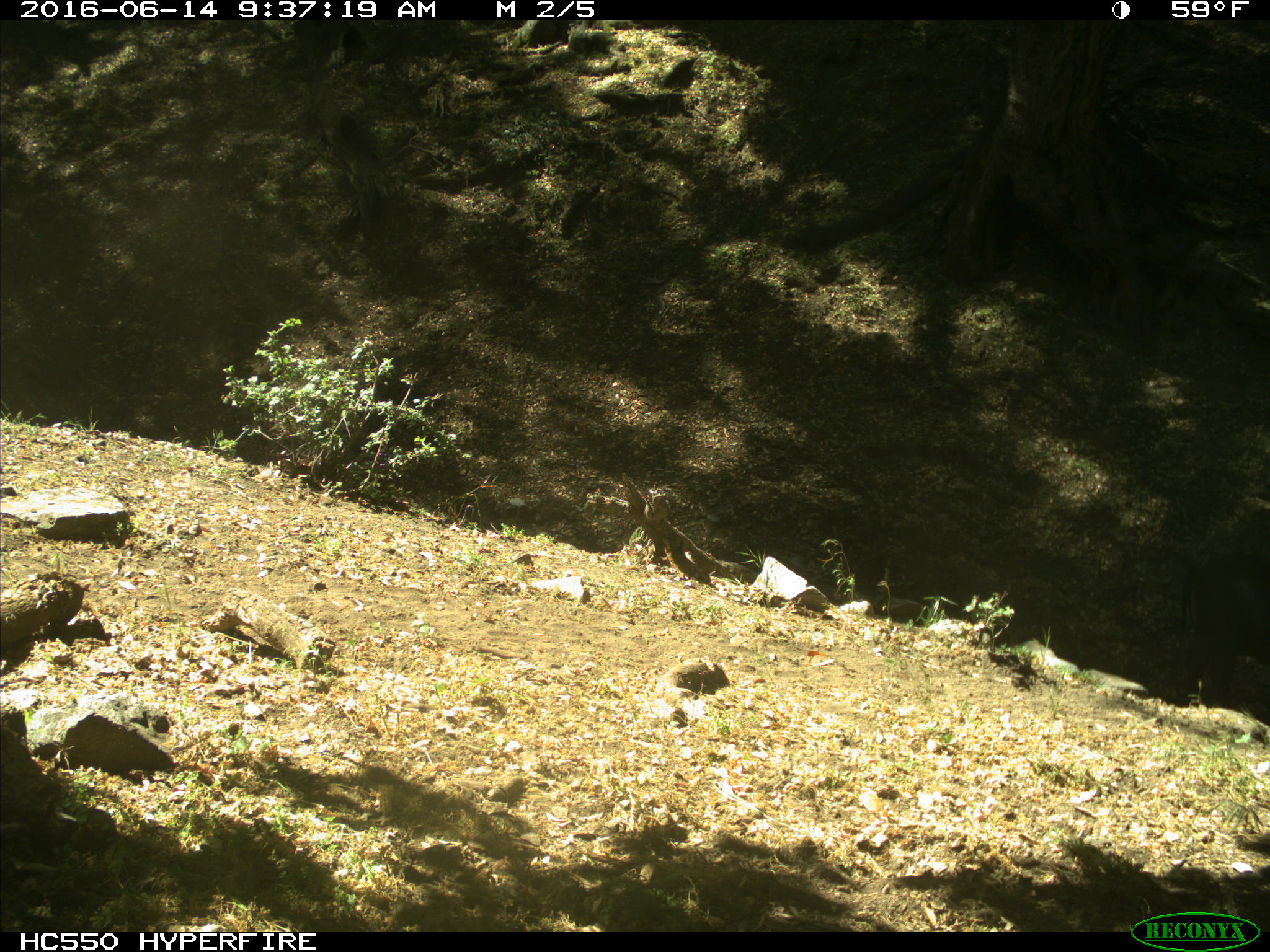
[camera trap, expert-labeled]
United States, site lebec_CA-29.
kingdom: Animalia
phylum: Chordata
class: Mammalia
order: Artiodactyla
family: Bovidae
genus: Bos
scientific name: Bos taurus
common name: domestic cow